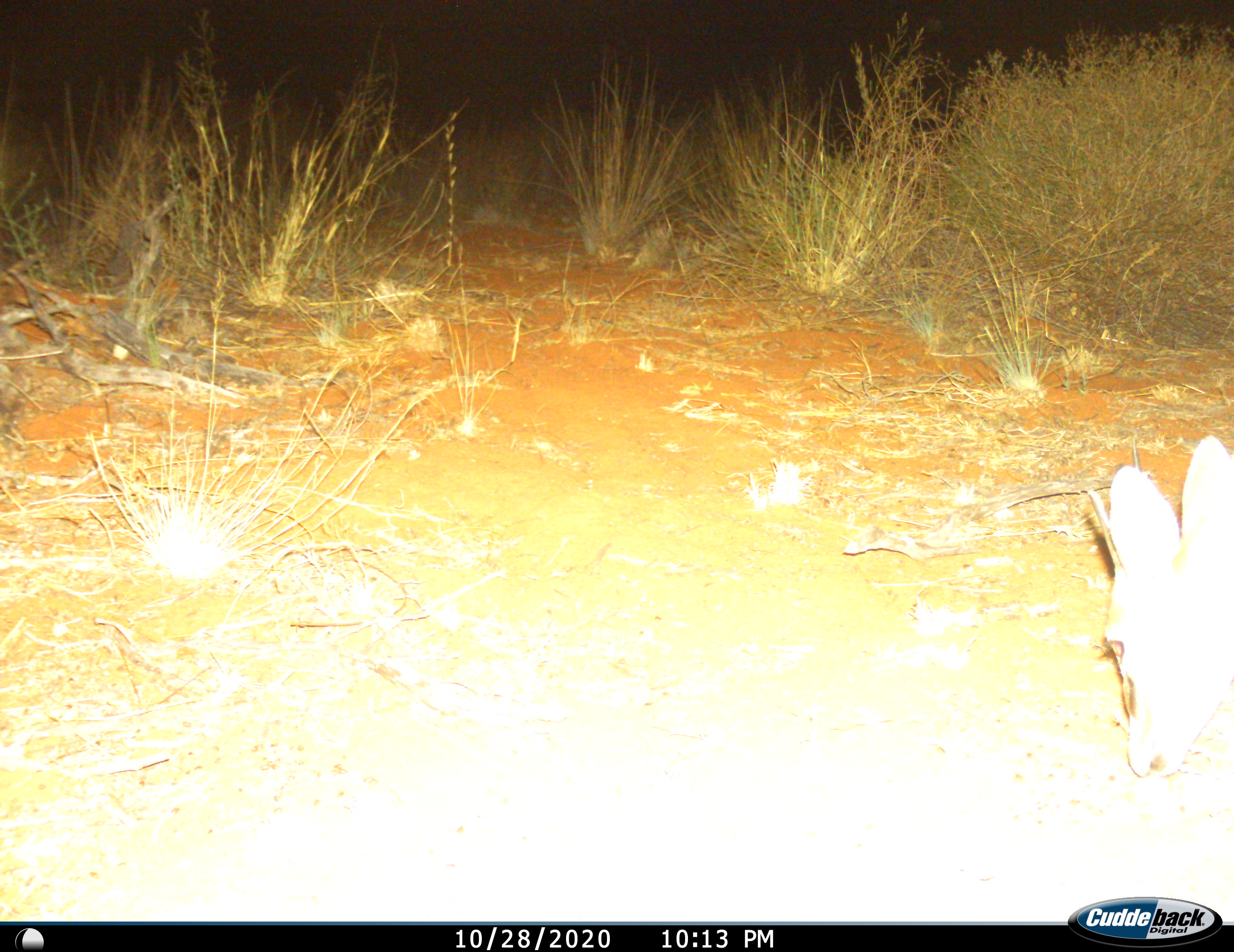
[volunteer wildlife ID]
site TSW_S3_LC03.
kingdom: Animalia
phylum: Chordata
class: Mammalia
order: Artiodactyla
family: Bovidae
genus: Sylvicapra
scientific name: Sylvicapra grimmia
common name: common duiker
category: duikercommongrey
Duikercommongrey (common duiker) (Sylvicapra grimmia), count 1. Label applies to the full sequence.